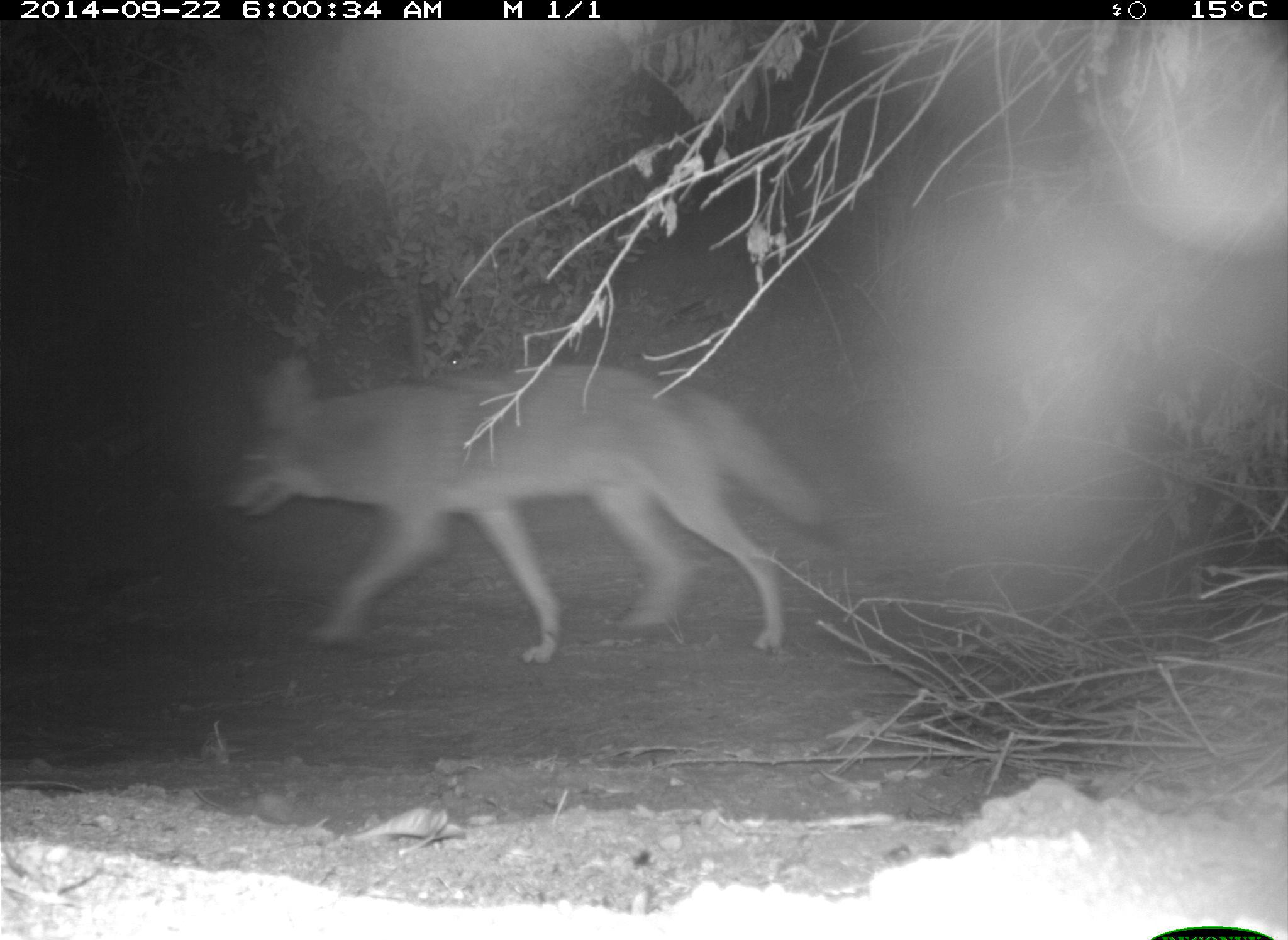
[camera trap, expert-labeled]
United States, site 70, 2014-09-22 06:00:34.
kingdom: Animalia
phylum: Chordata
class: Mammalia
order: Carnivora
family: Canidae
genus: Canis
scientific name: Canis latrans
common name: coyote